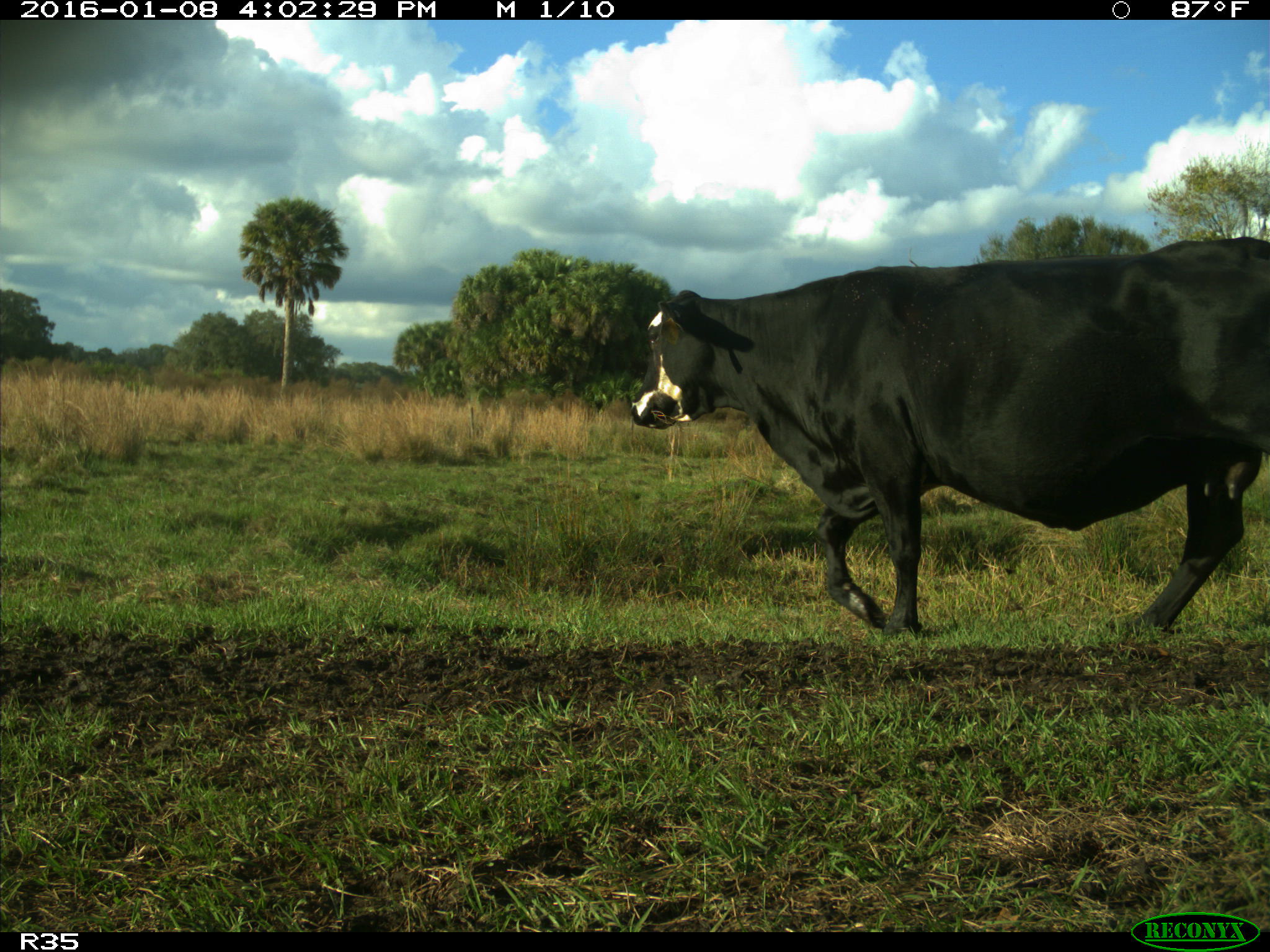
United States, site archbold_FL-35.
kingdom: Animalia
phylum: Chordata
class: Mammalia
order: Artiodactyla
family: Bovidae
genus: Bos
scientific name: Bos taurus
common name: domestic cow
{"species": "Bos taurus (domestic cow)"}